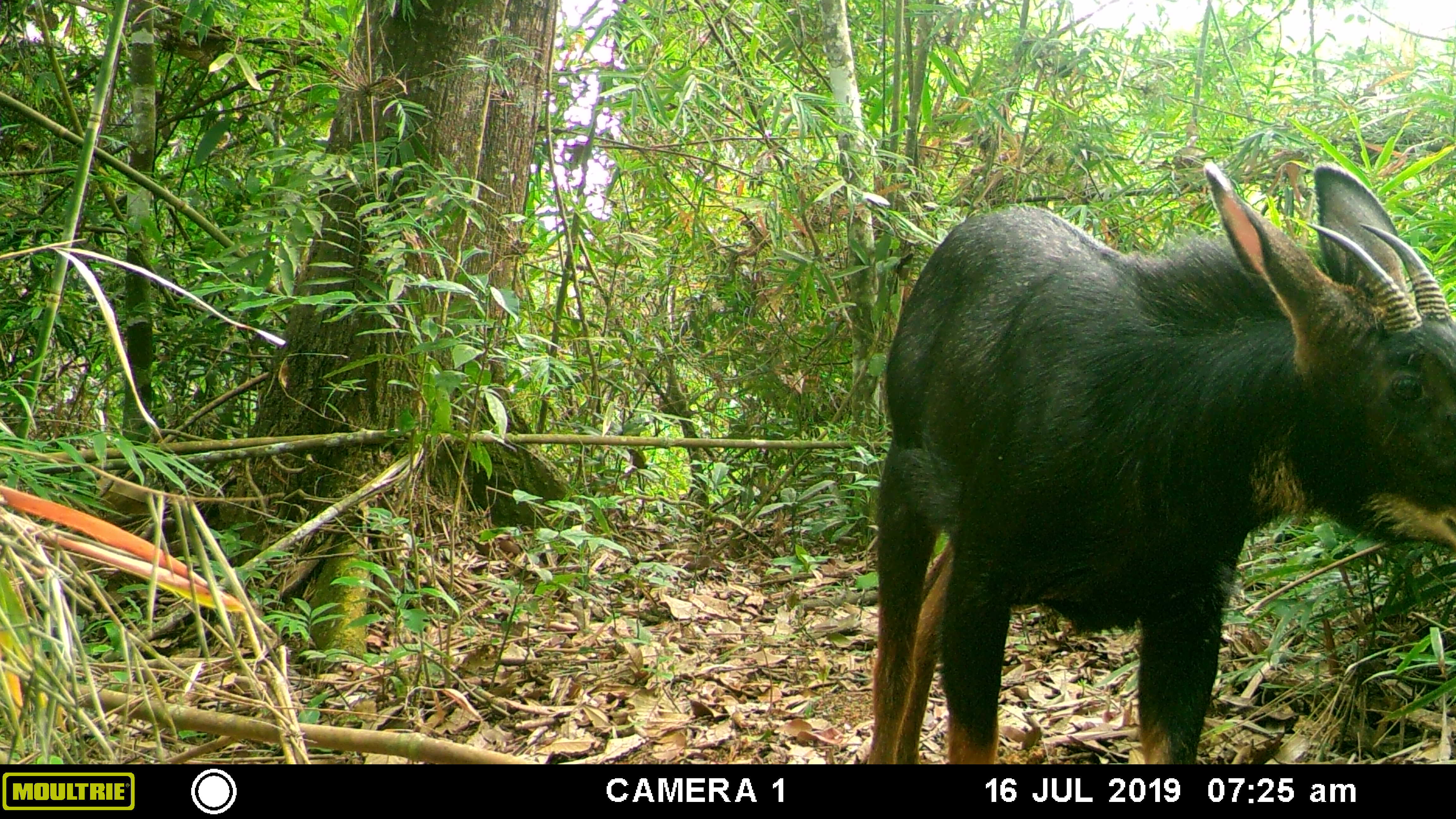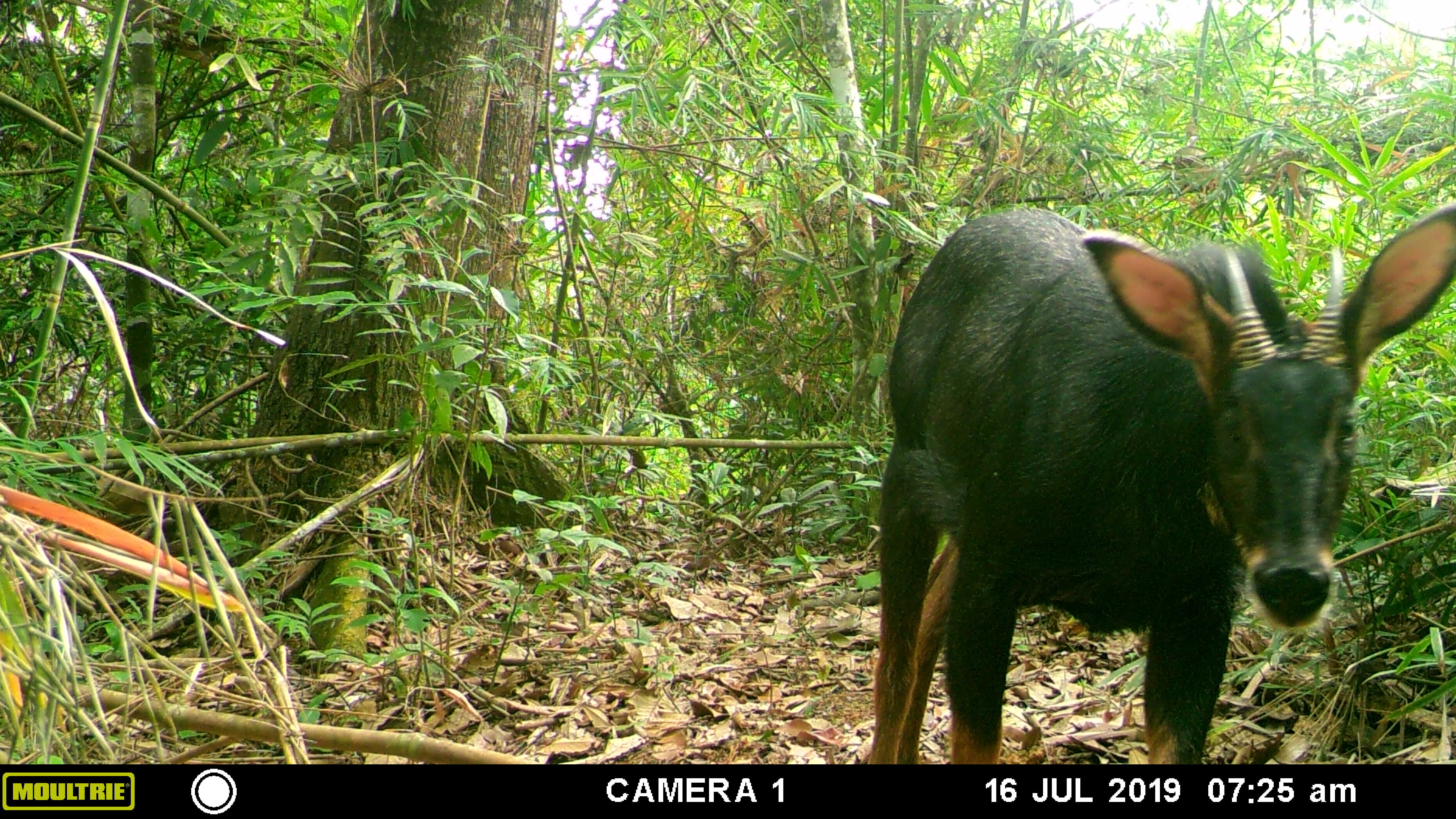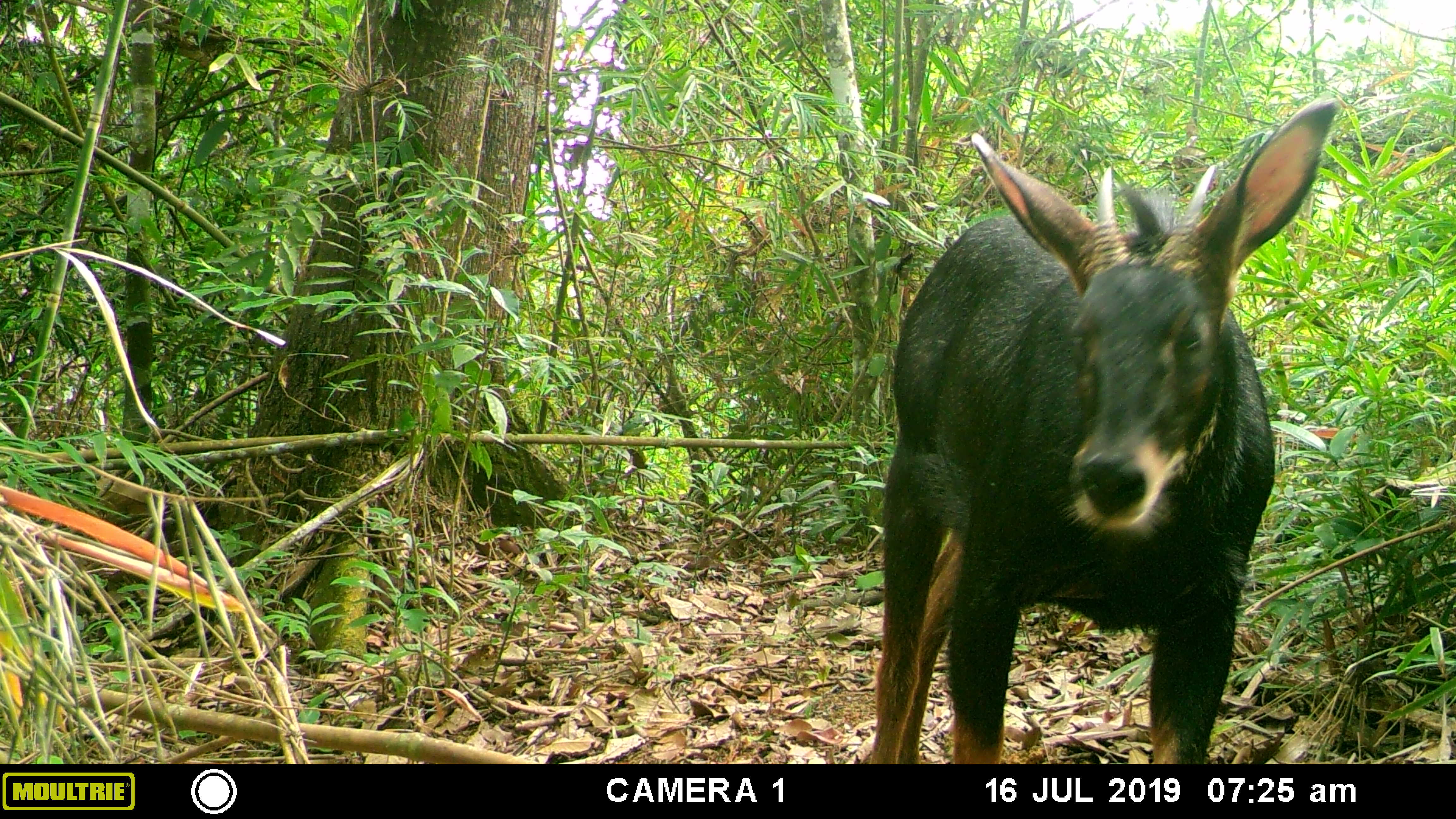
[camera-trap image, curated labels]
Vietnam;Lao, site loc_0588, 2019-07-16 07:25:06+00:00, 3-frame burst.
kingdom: Animalia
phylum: Chordata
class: Mammalia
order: Artiodactyla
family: Bovidae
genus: Capricornis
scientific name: Capricornis sumatraensis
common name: chinese serow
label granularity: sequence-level